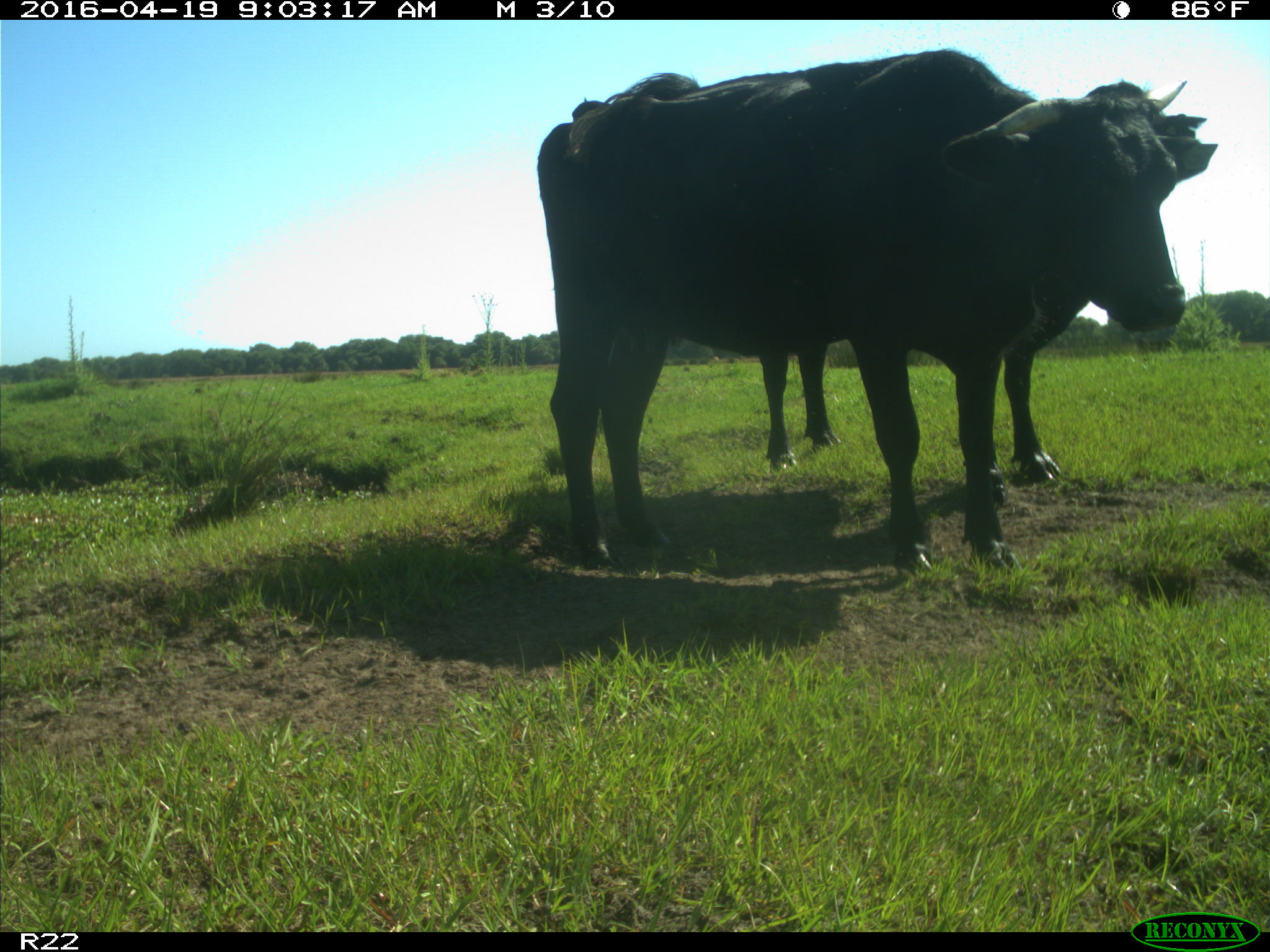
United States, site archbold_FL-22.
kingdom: Animalia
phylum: Chordata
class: Mammalia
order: Artiodactyla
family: Bovidae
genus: Bos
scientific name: Bos taurus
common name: domestic cow